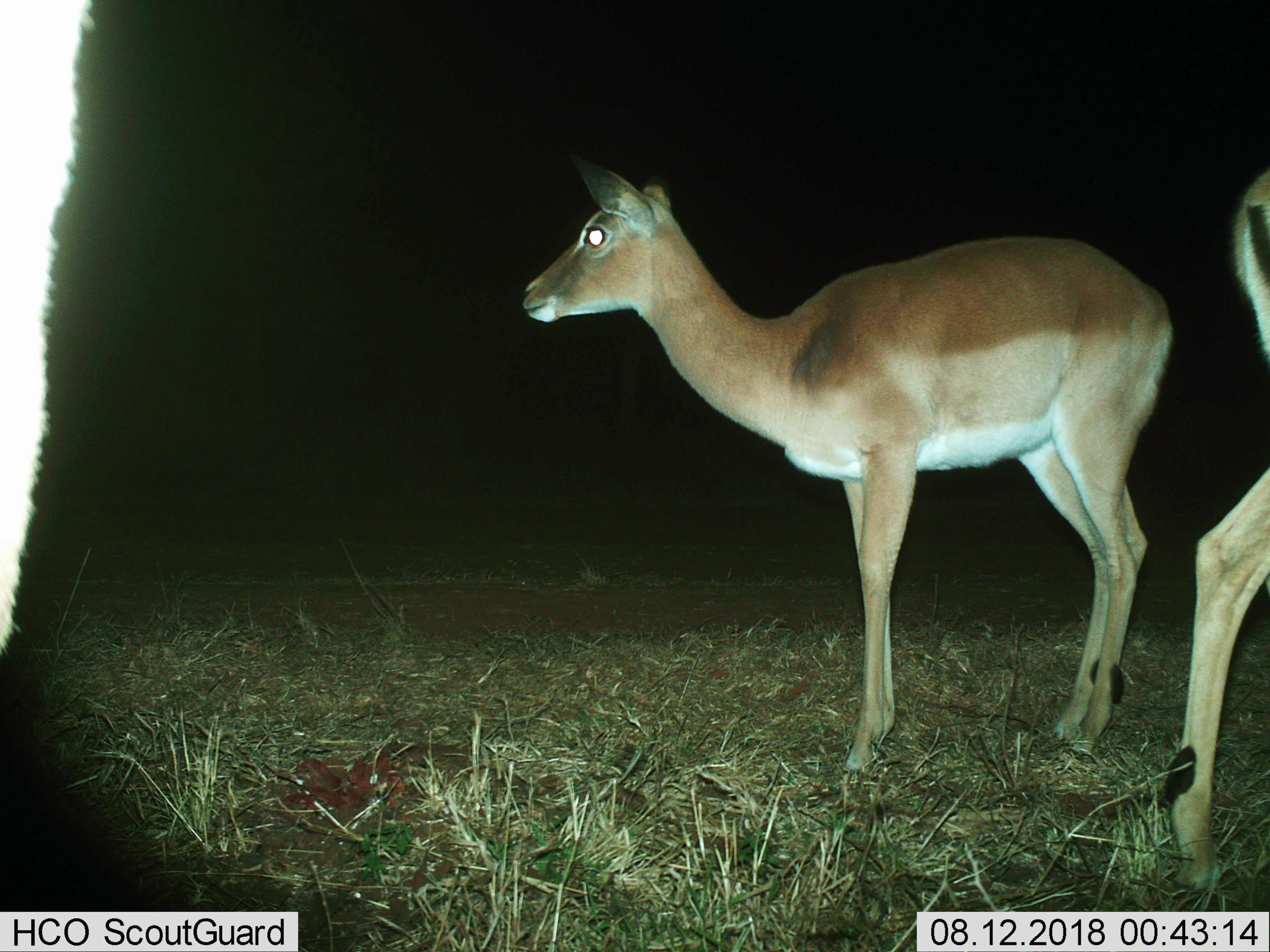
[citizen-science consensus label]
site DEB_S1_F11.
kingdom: Animalia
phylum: Chordata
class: Mammalia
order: Artiodactyla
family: Bovidae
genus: Aepyceros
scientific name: Aepyceros melampus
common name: impala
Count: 3.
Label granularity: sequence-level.